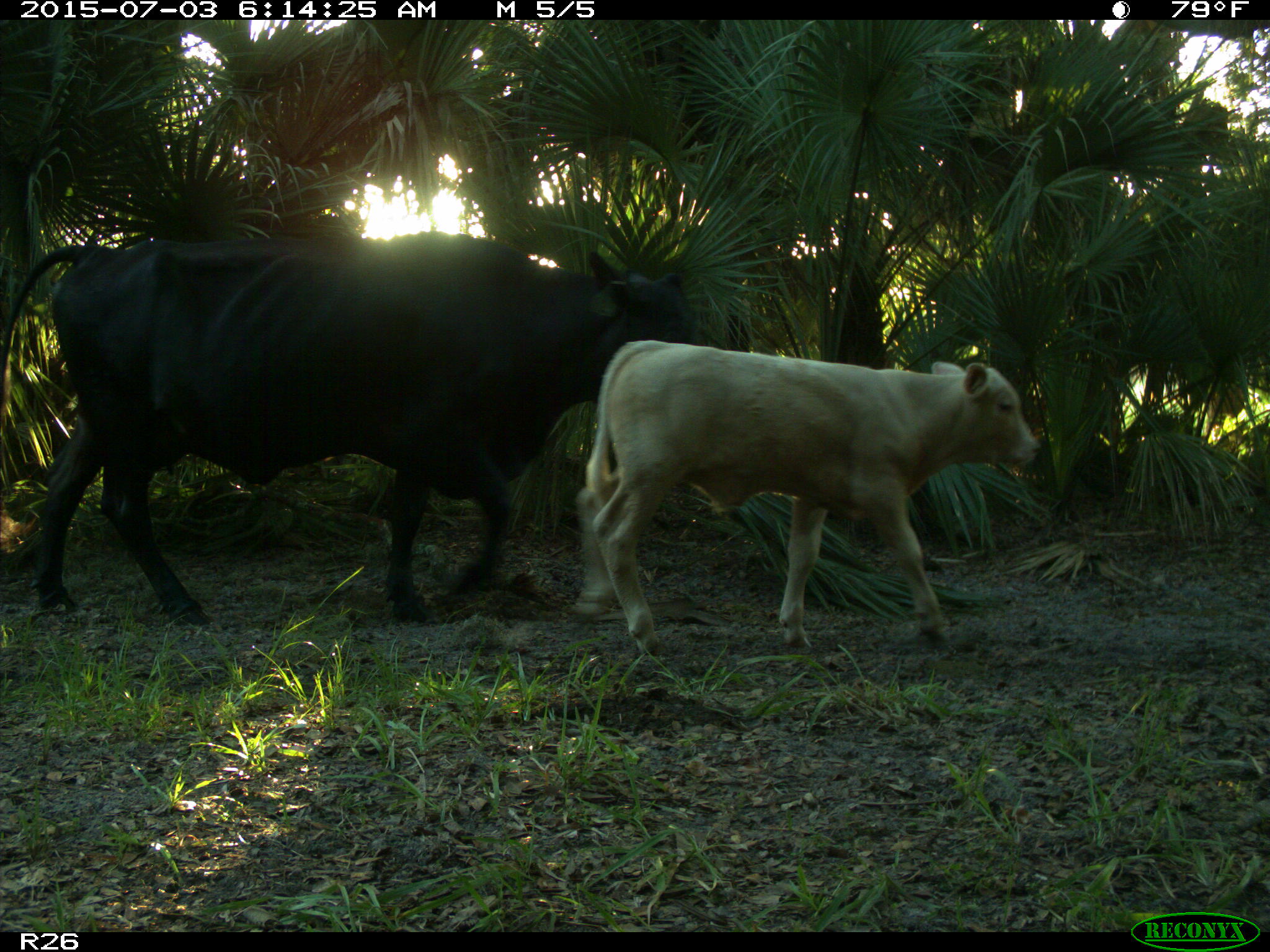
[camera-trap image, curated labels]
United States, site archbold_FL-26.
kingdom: Animalia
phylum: Chordata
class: Mammalia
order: Artiodactyla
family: Bovidae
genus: Bos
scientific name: Bos taurus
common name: domestic cow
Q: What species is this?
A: Bos taurus (domestic cow).